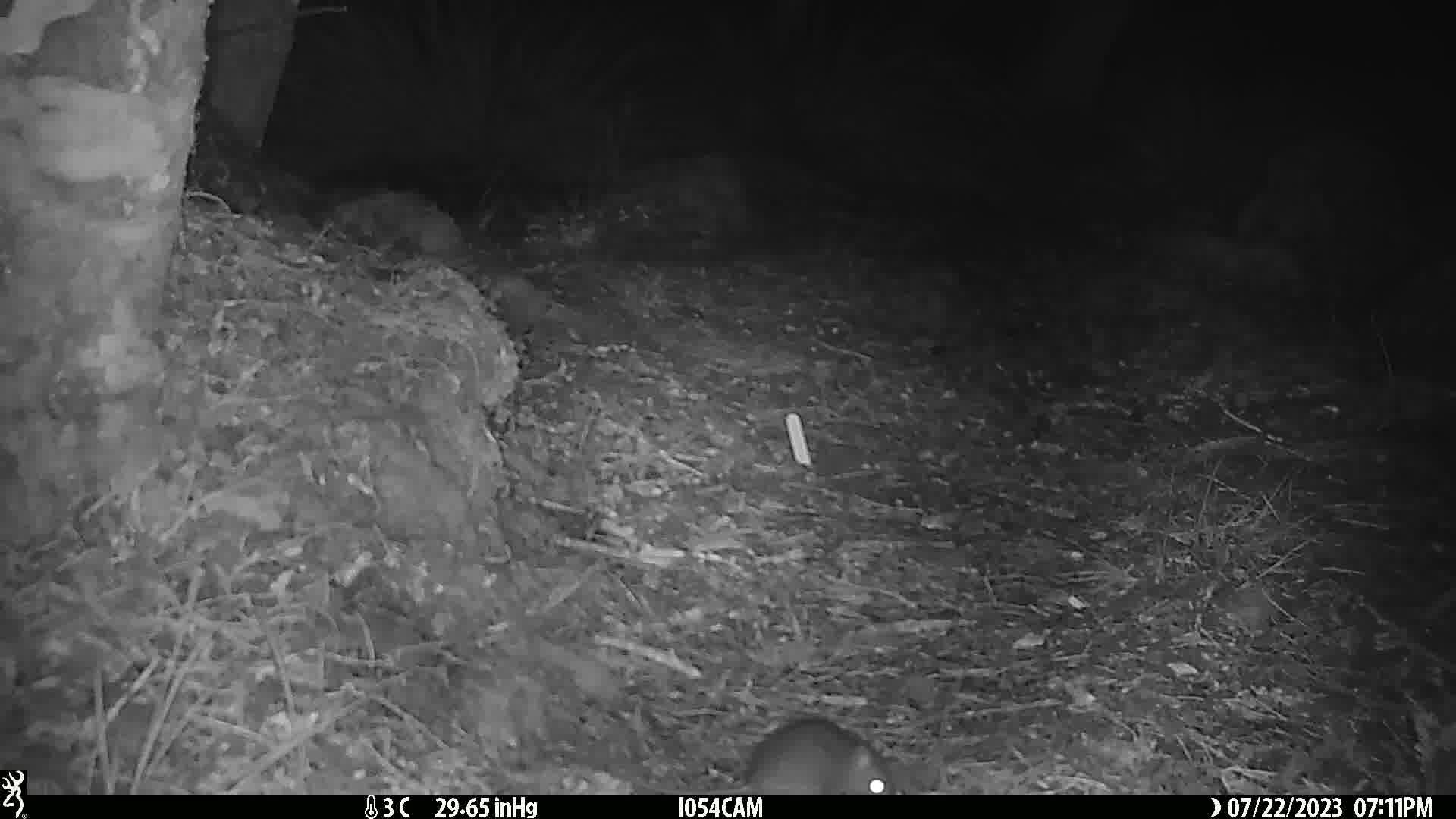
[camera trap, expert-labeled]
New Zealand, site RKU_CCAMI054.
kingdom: Animalia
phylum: Chordata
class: Mammalia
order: Rodentia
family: Muridae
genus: Rattus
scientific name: Rattus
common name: rat